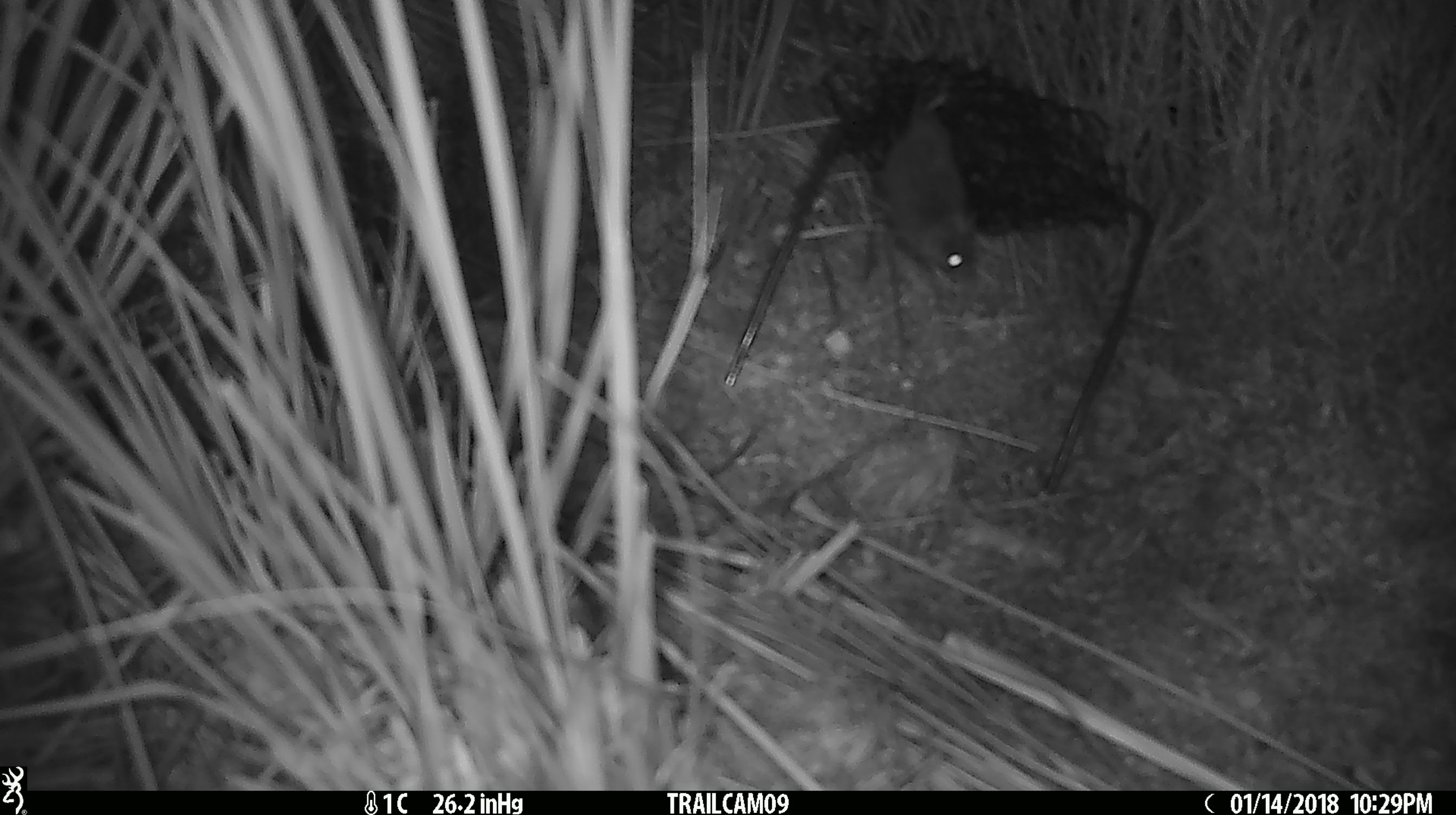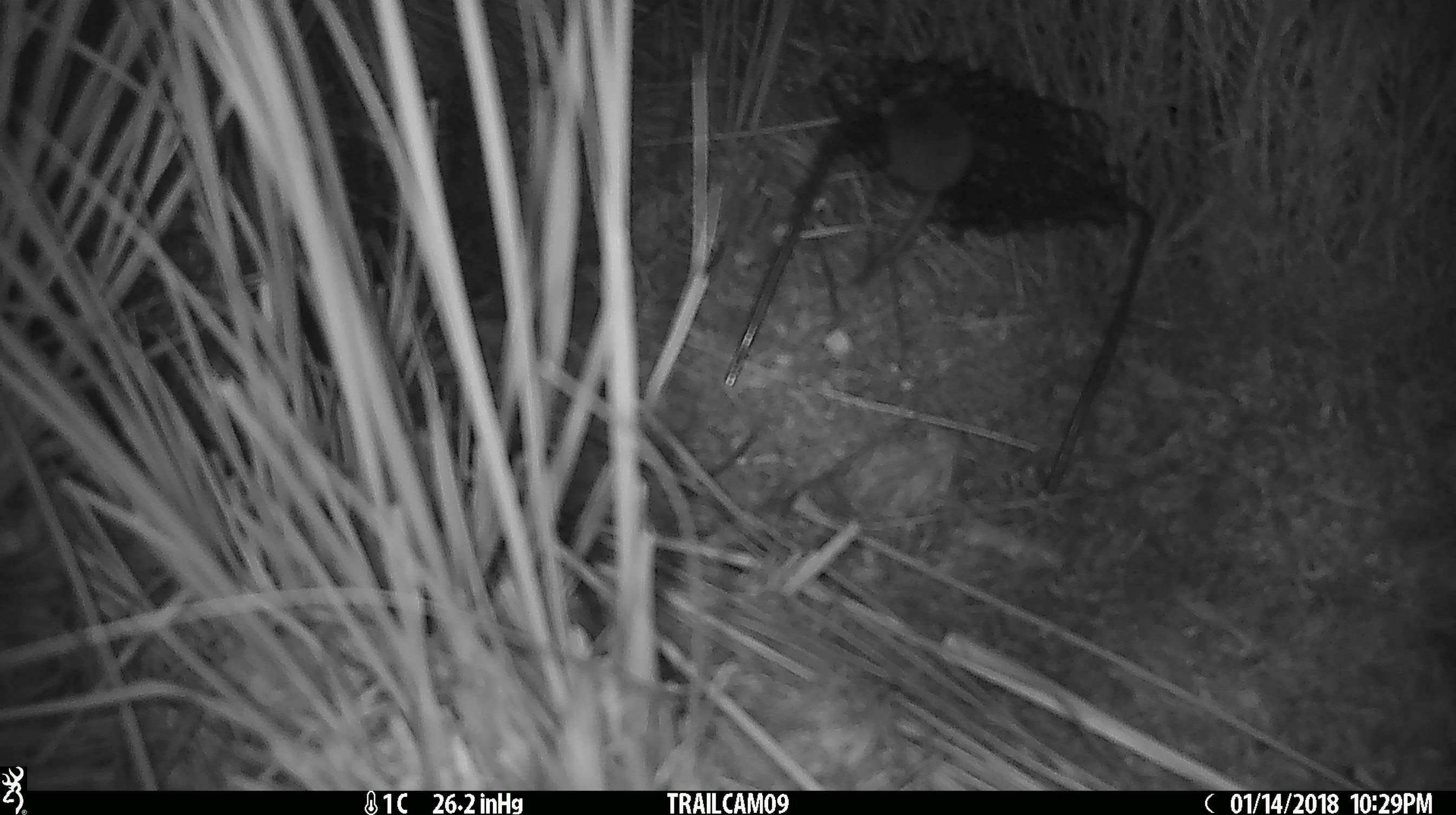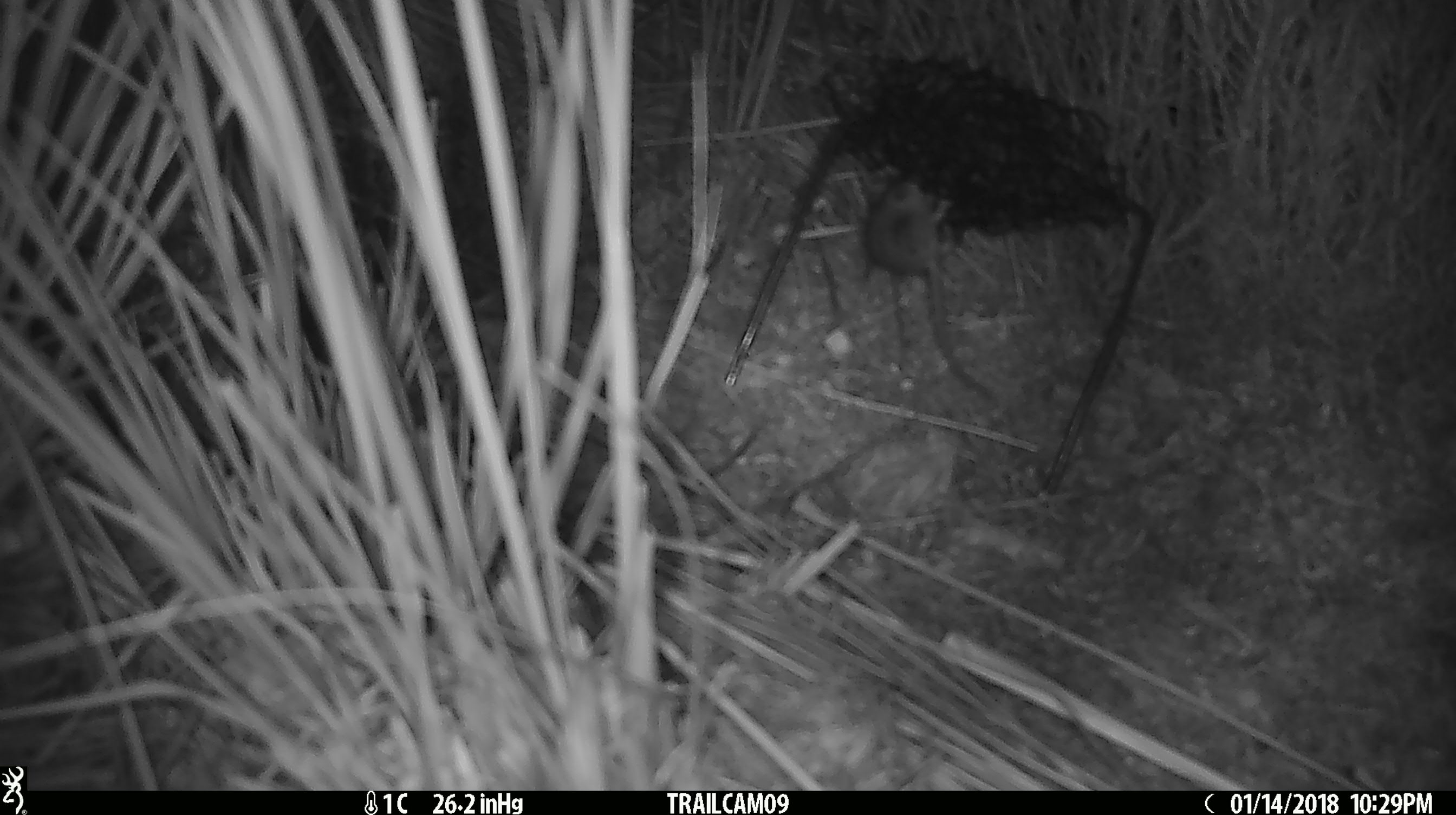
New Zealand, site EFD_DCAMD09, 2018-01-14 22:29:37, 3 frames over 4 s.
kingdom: Animalia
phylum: Chordata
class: Mammalia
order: Rodentia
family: Muridae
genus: Mus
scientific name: Mus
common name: mouse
Mouse (Mus).